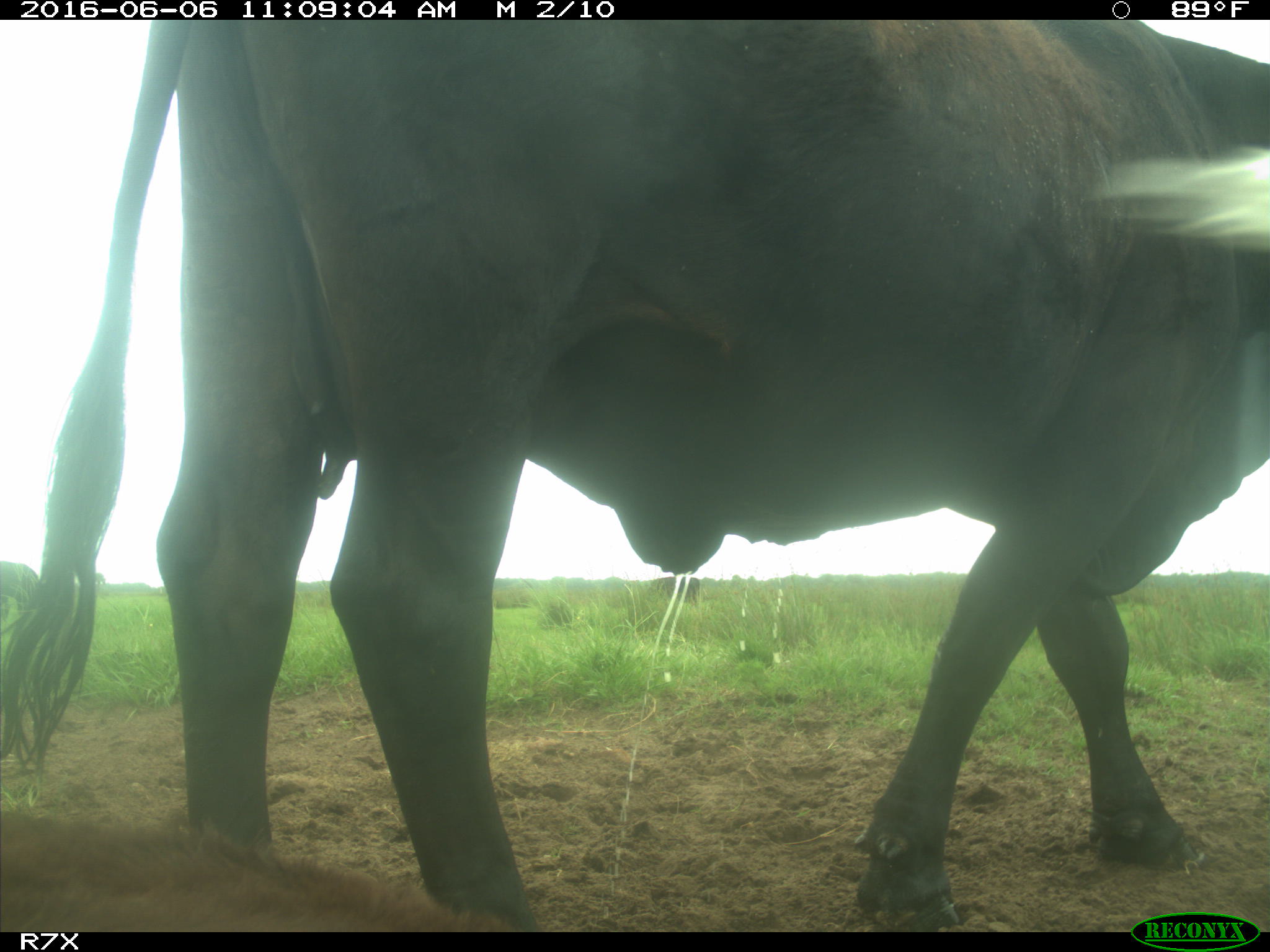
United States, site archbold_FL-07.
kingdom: Animalia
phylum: Chordata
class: Mammalia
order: Artiodactyla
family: Bovidae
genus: Bos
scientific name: Bos taurus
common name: domestic cow